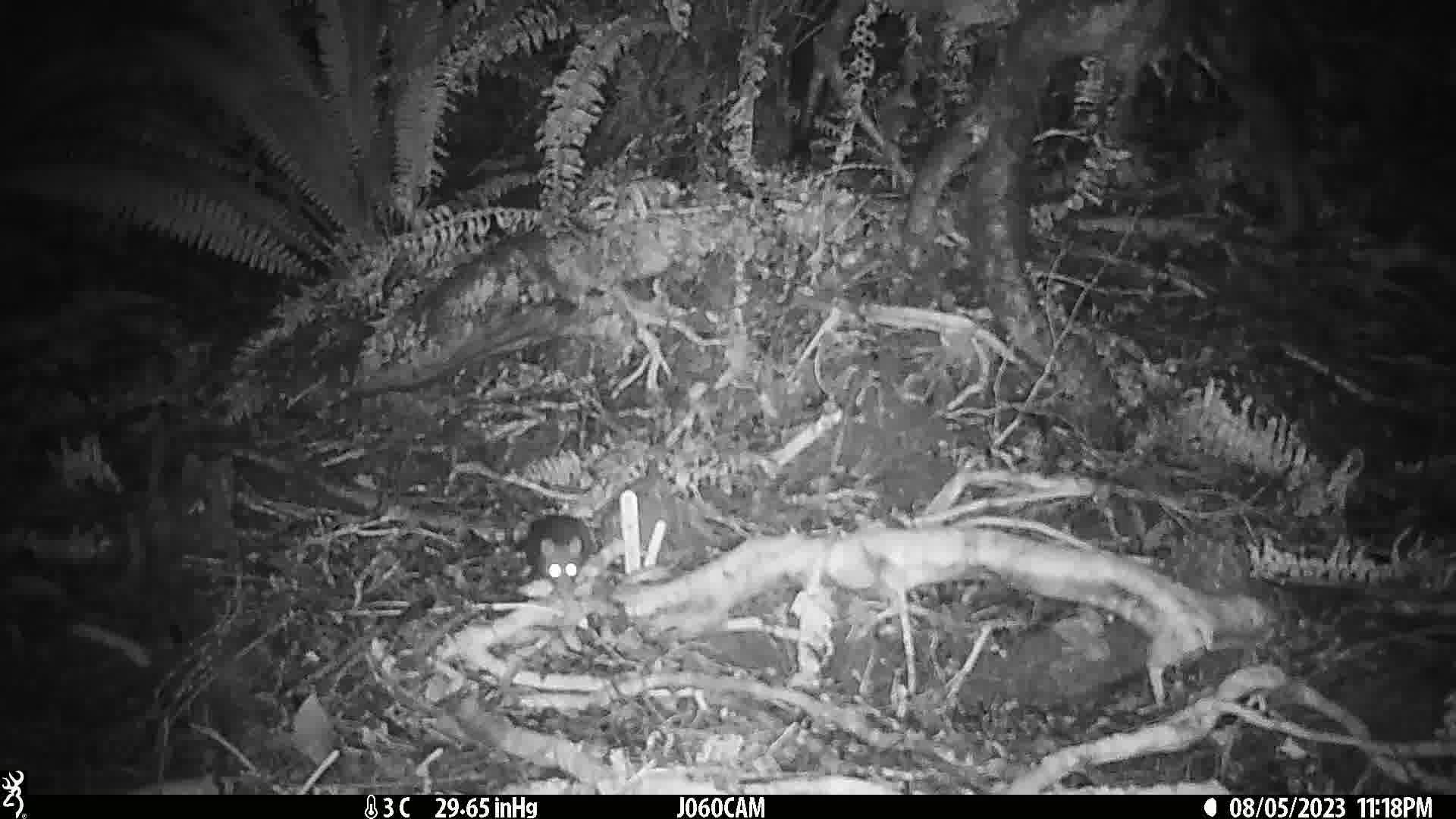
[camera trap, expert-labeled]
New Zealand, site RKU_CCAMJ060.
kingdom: Animalia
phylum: Chordata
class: Mammalia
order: Rodentia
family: Muridae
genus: Rattus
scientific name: Rattus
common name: rat